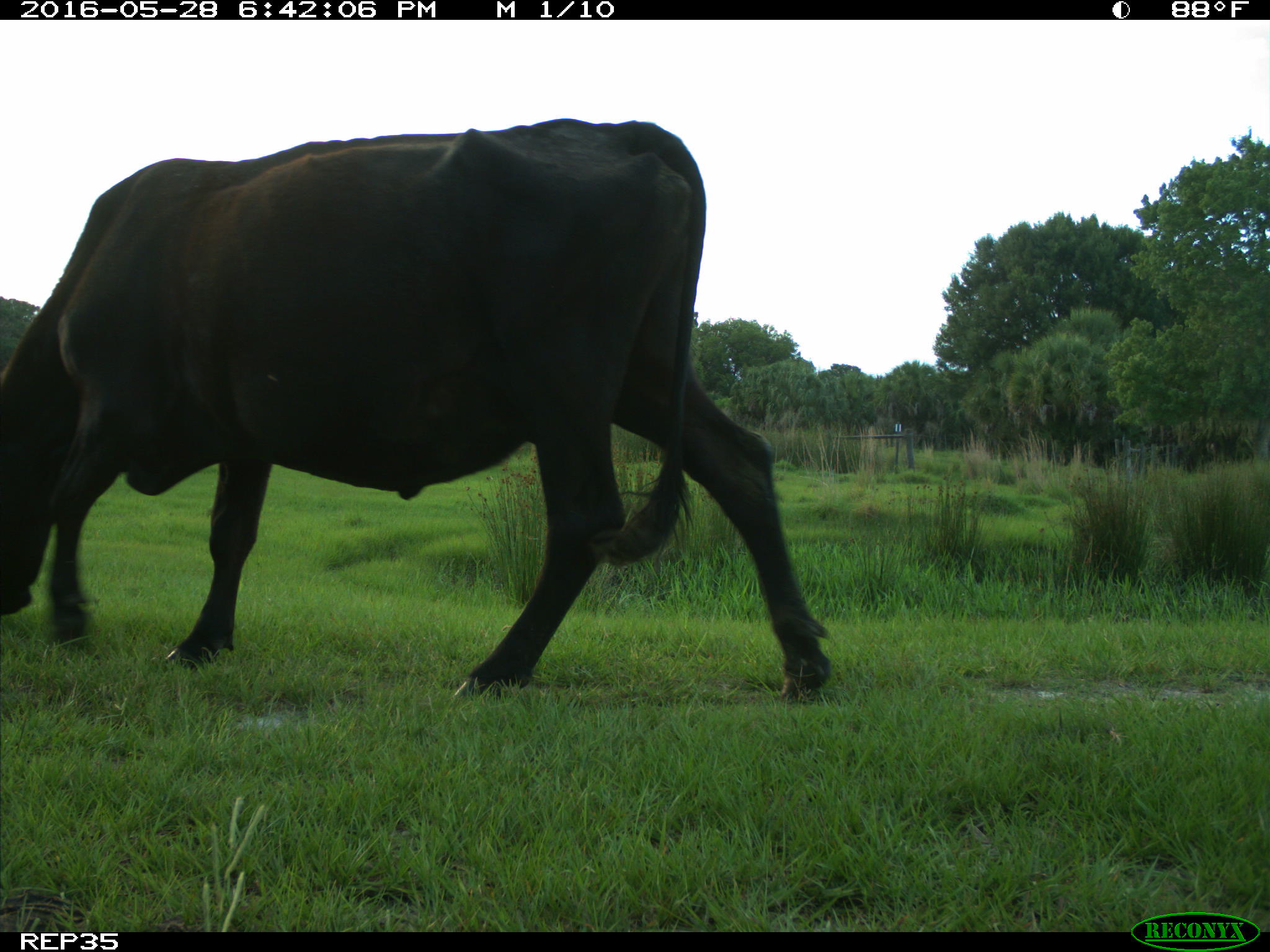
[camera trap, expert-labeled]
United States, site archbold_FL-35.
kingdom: Animalia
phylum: Chordata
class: Mammalia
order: Artiodactyla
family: Bovidae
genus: Bos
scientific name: Bos taurus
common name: domestic cow